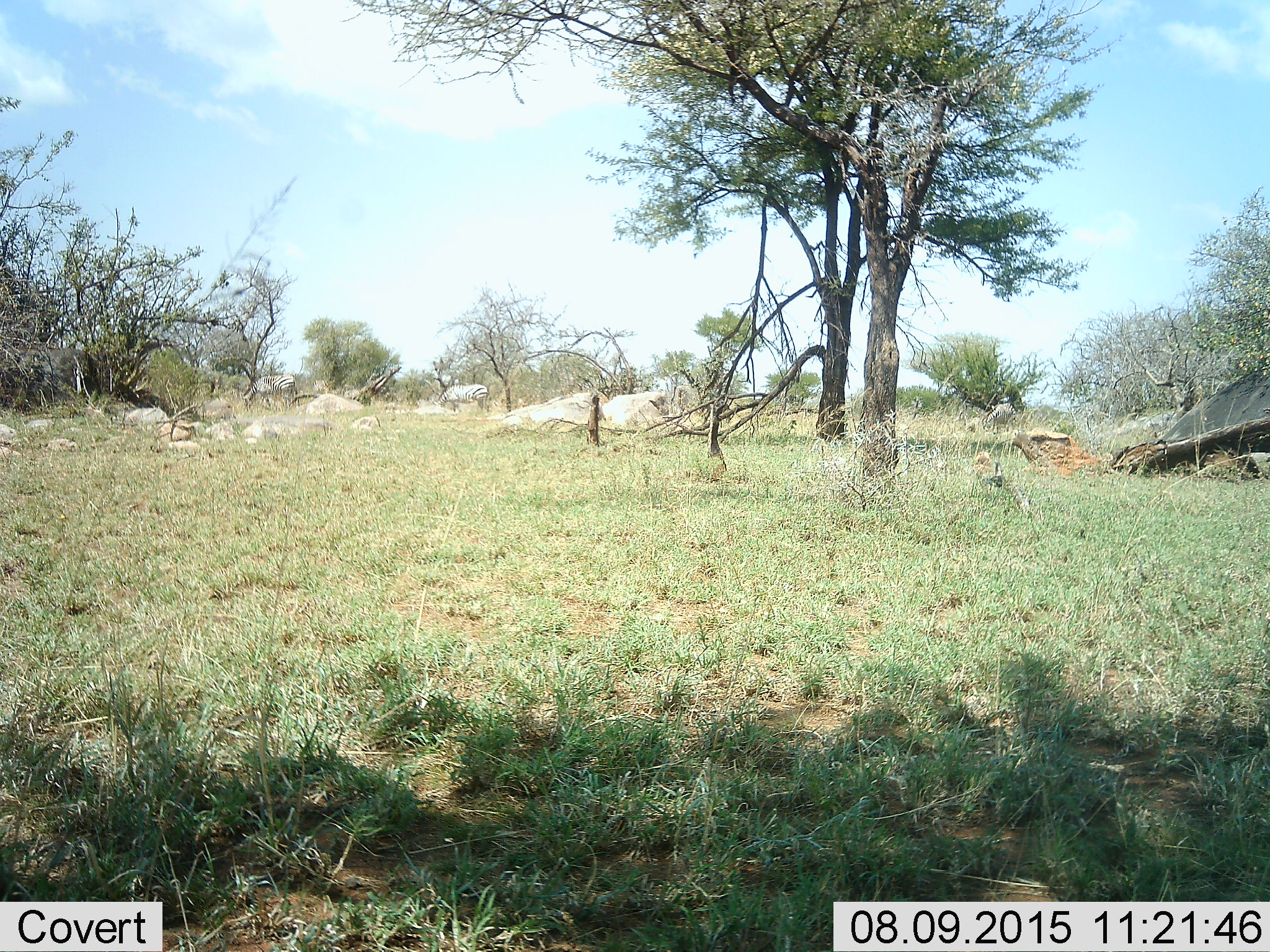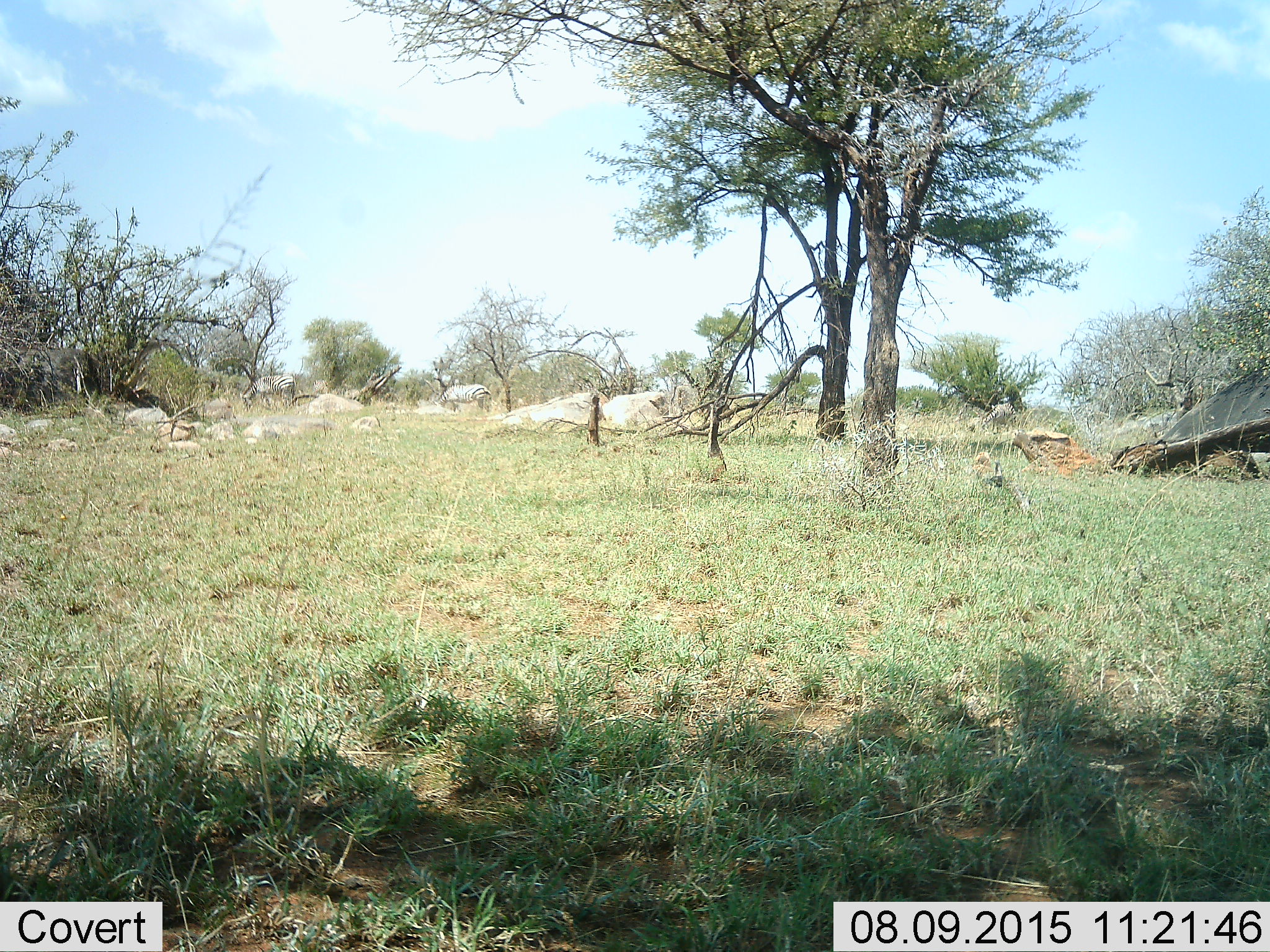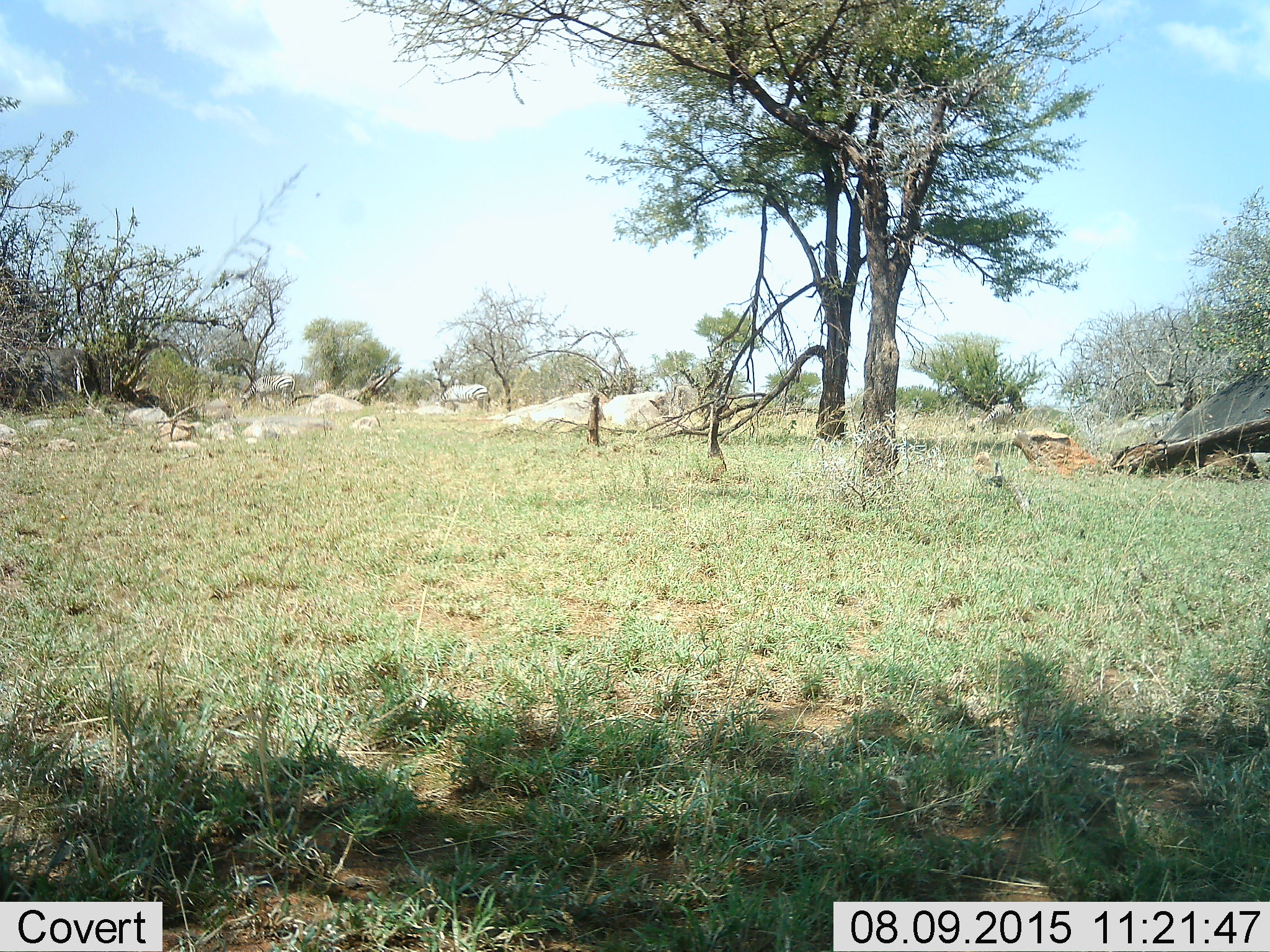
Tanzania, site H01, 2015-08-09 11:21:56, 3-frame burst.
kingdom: Animalia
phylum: Chordata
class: Mammalia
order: Perissodactyla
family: Equidae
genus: Equus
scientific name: Equus quagga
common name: plains zebra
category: zebra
Zebra (plains zebra) (Equus quagga), count 2. Behavior (volunteer vote fractions): standing 33%, resting 0%, moving 22%, interacting 0%. Young present (vote fraction): 0%. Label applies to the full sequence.